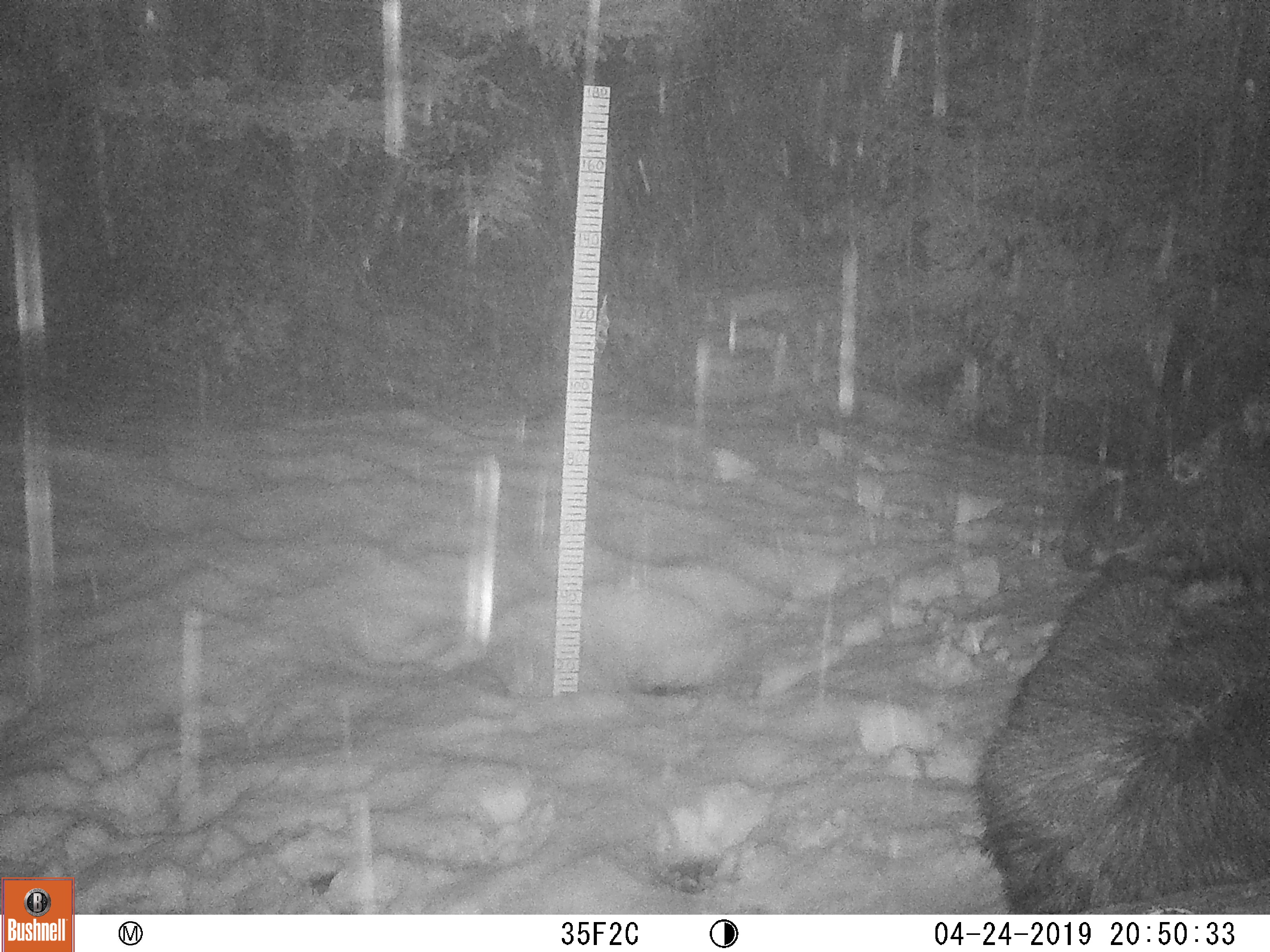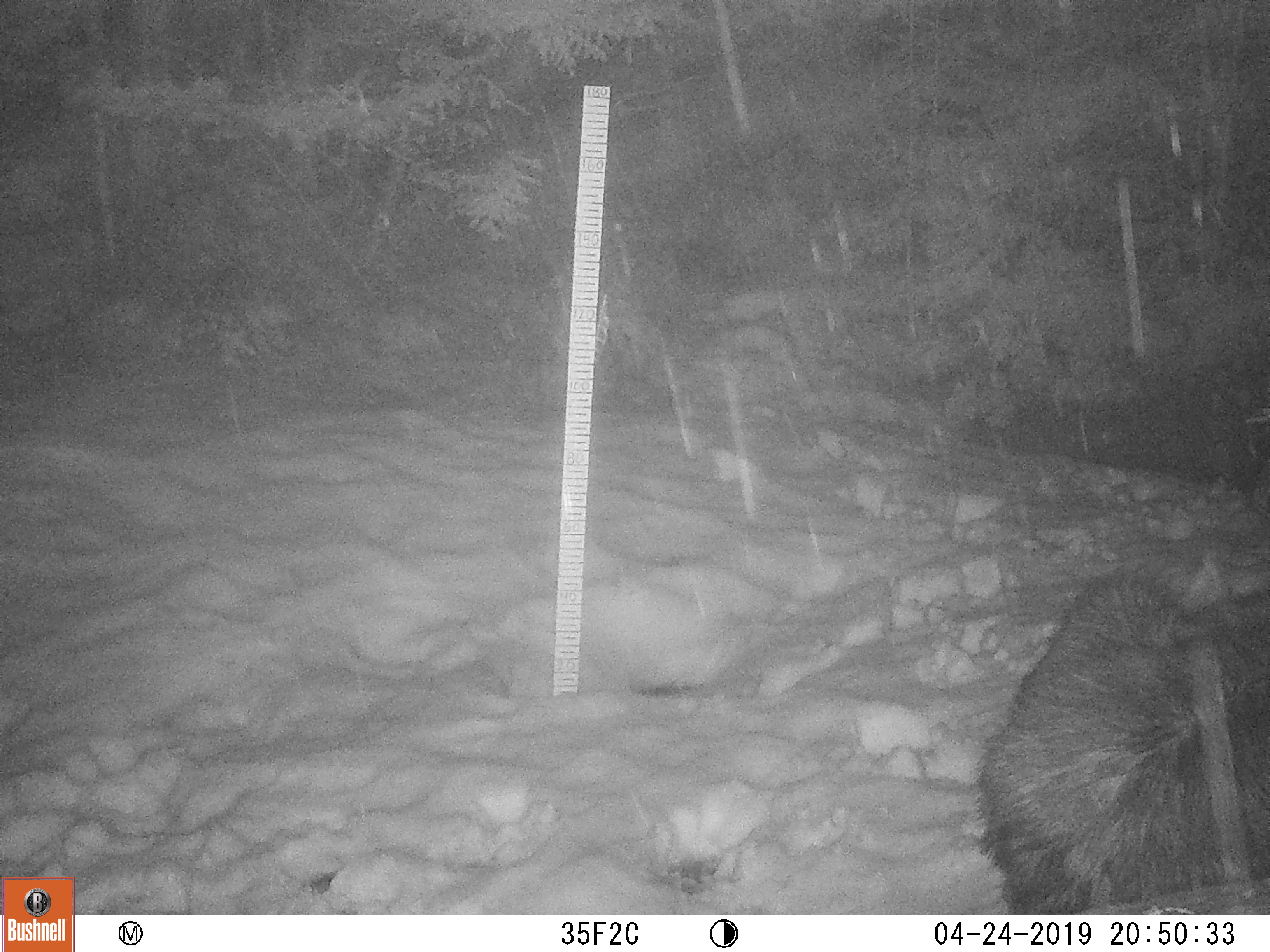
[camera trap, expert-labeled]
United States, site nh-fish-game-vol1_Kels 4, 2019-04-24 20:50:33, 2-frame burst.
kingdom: Animalia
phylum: Chordata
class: Mammalia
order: Artiodactyla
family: Cervidae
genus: Alces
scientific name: Alces alces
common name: moose